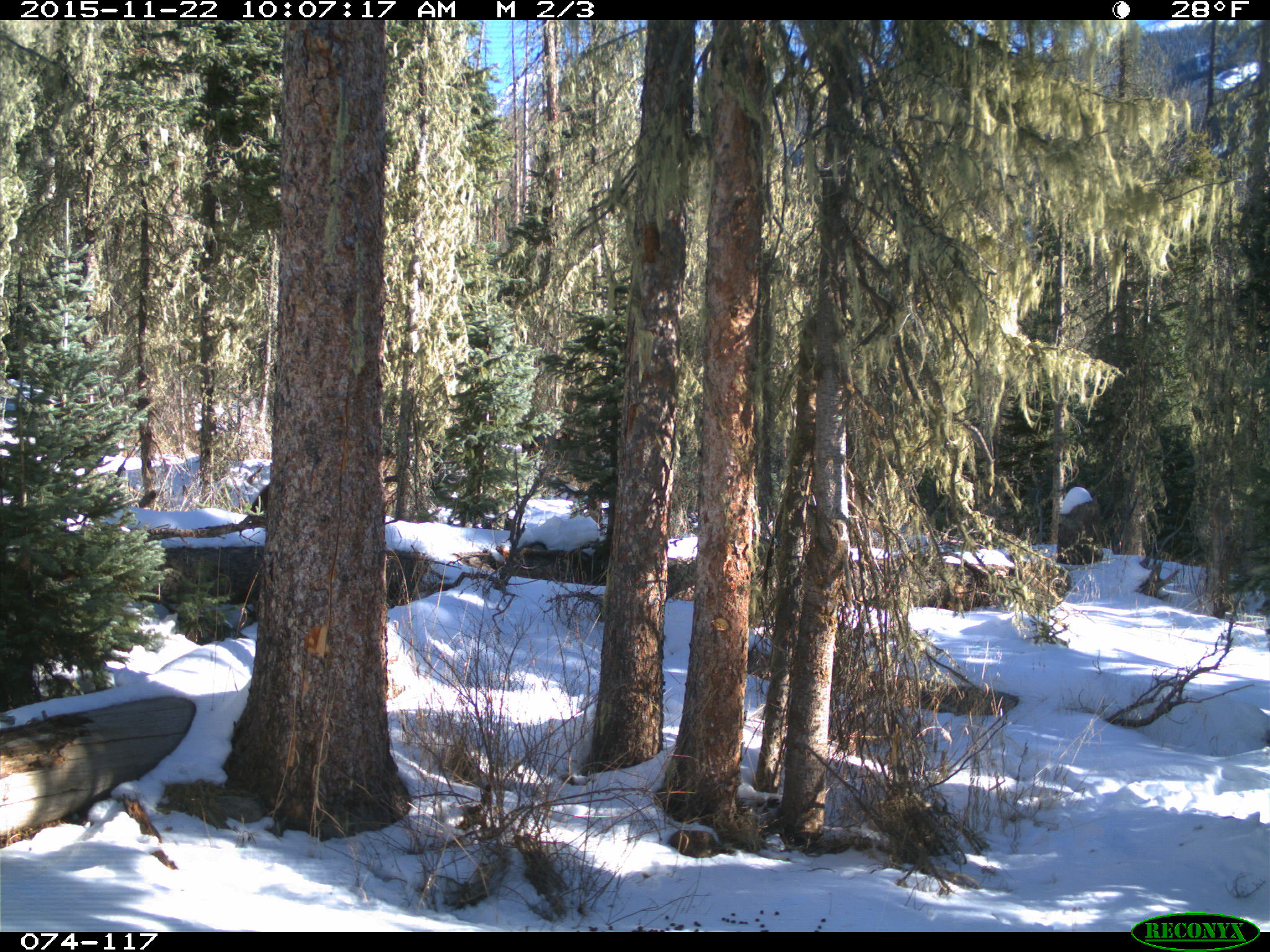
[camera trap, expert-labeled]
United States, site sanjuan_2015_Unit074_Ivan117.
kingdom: Animalia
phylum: Chordata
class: Mammalia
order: Artiodactyla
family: Cervidae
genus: Cervus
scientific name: Cervus elaphus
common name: red deer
Cervus elaphus (red deer).